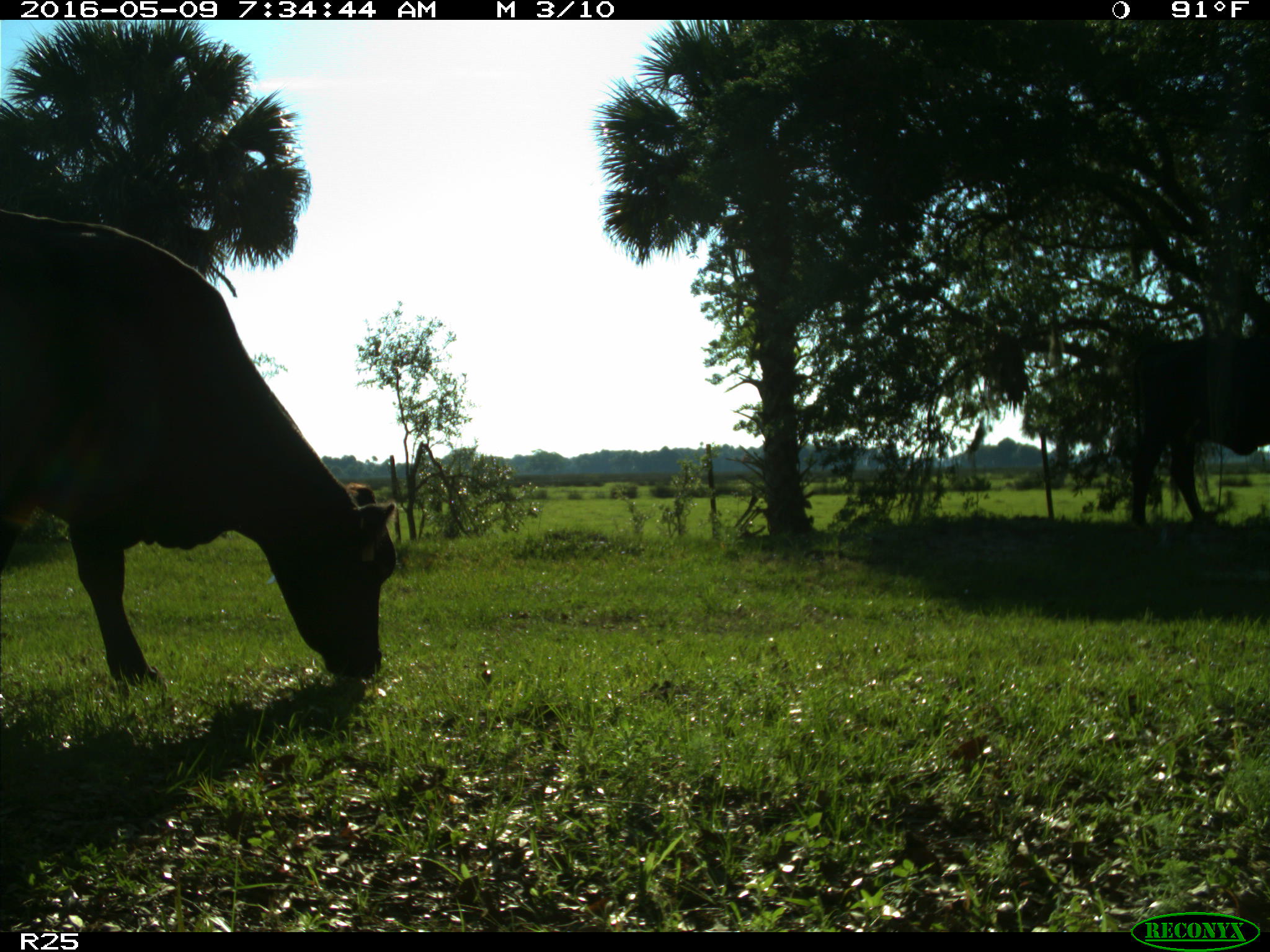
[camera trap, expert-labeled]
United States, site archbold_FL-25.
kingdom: Animalia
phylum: Chordata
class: Mammalia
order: Artiodactyla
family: Bovidae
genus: Bos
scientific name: Bos taurus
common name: domestic cow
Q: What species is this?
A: Bos taurus (domestic cow).